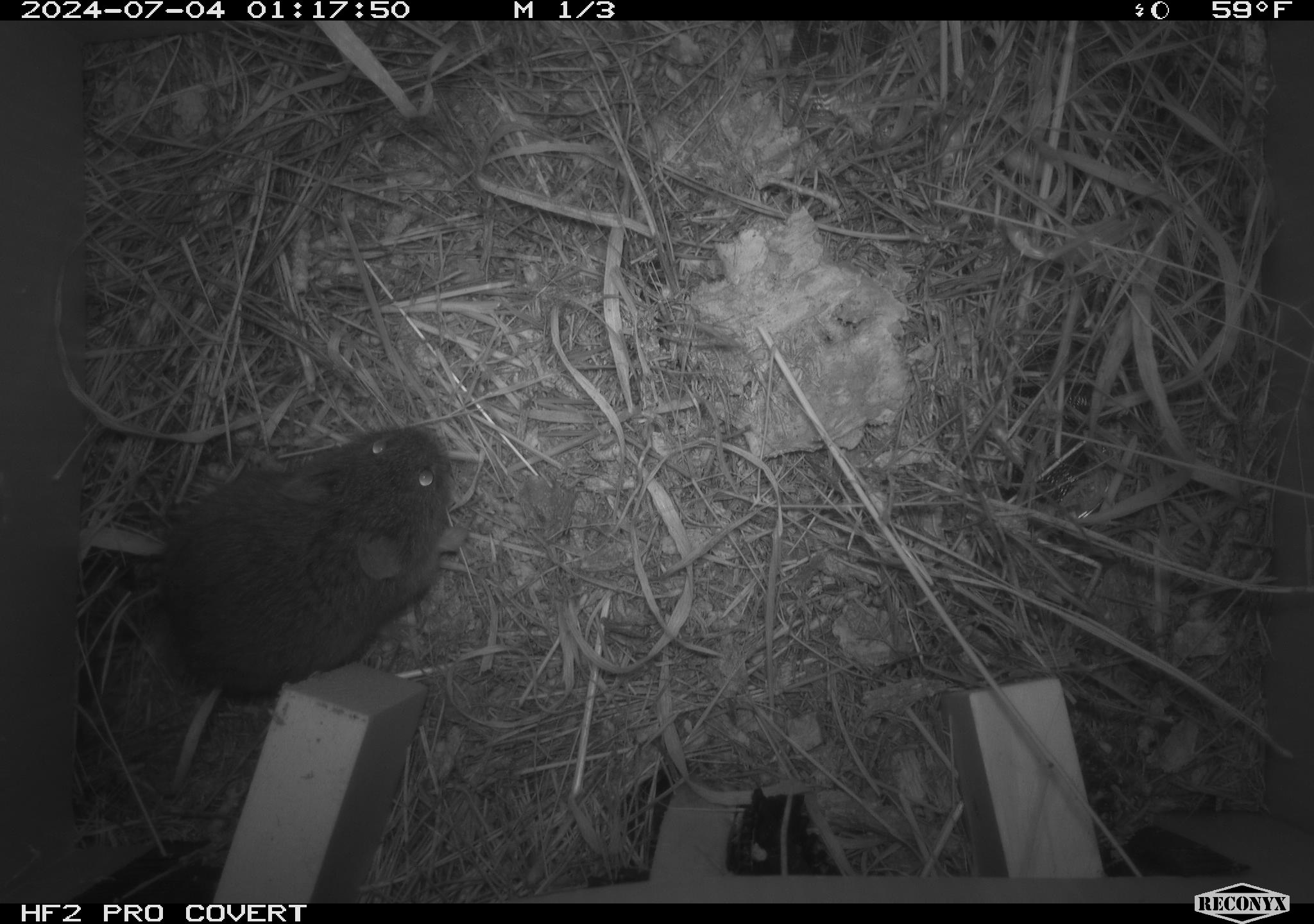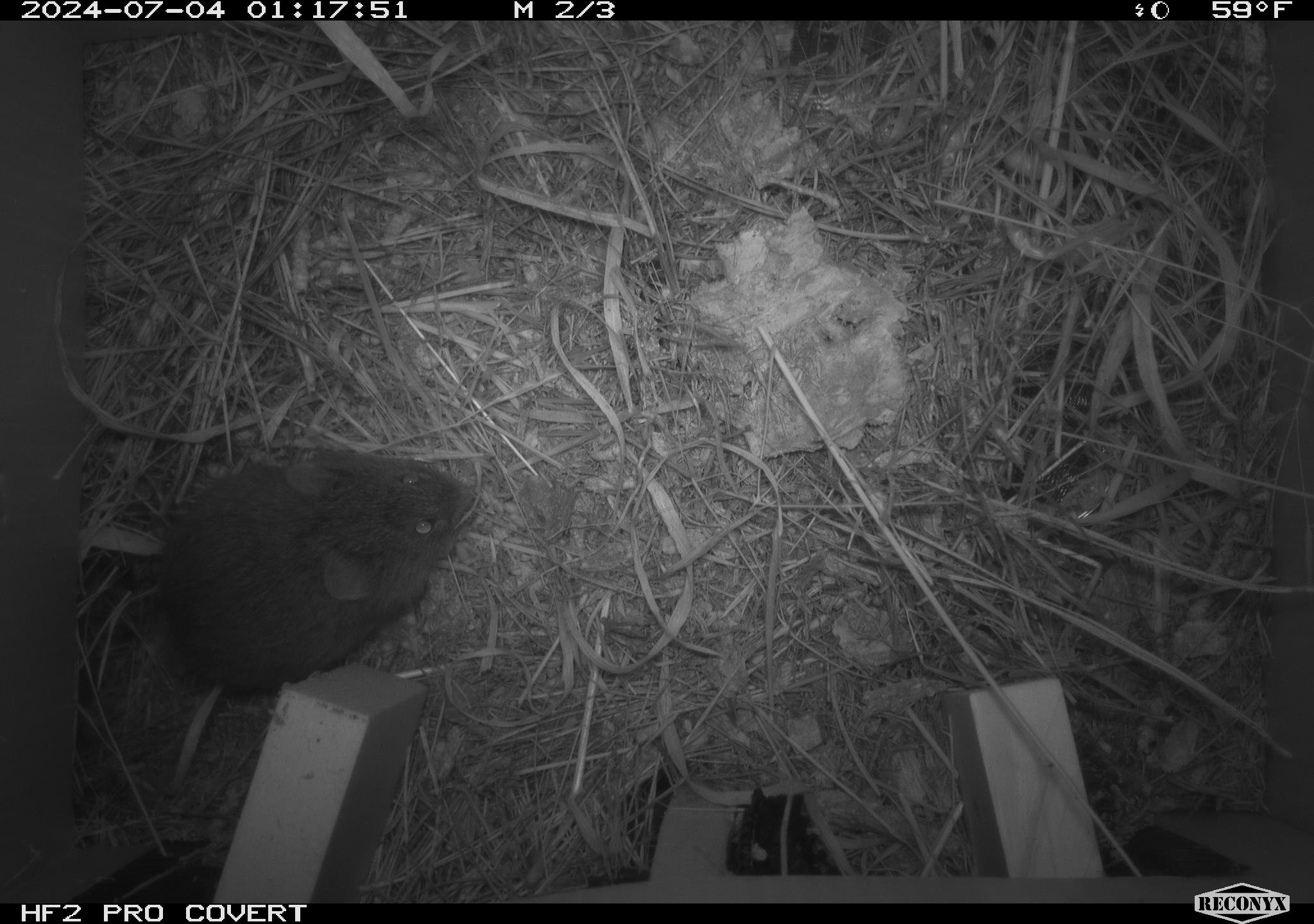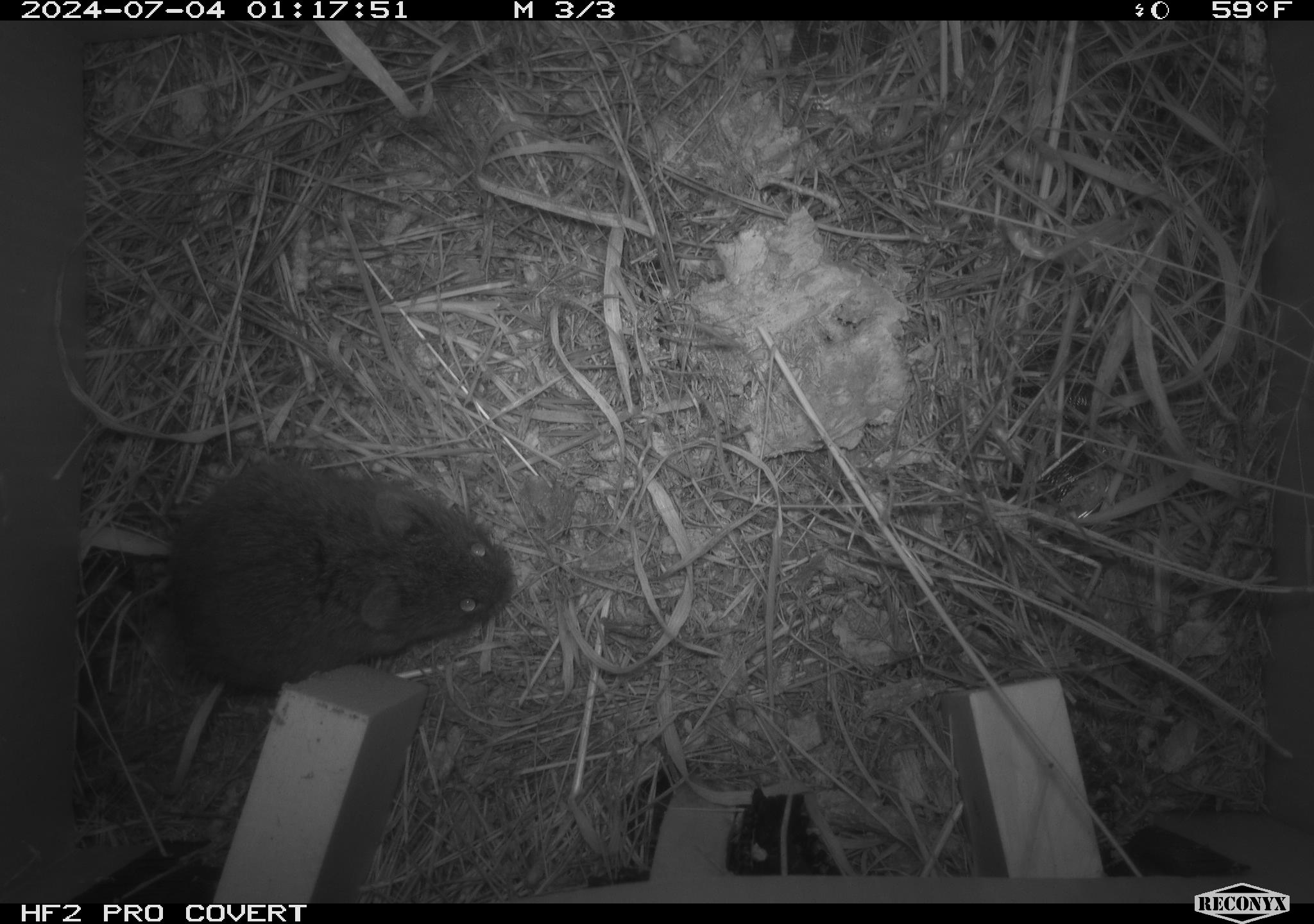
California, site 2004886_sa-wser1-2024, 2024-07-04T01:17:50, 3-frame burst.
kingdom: Animalia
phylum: Chordata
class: Mammalia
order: Rodentia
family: Cricetidae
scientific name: Arvicolinae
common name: voles, lemmings, and muskrats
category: arvicolinae subfamily